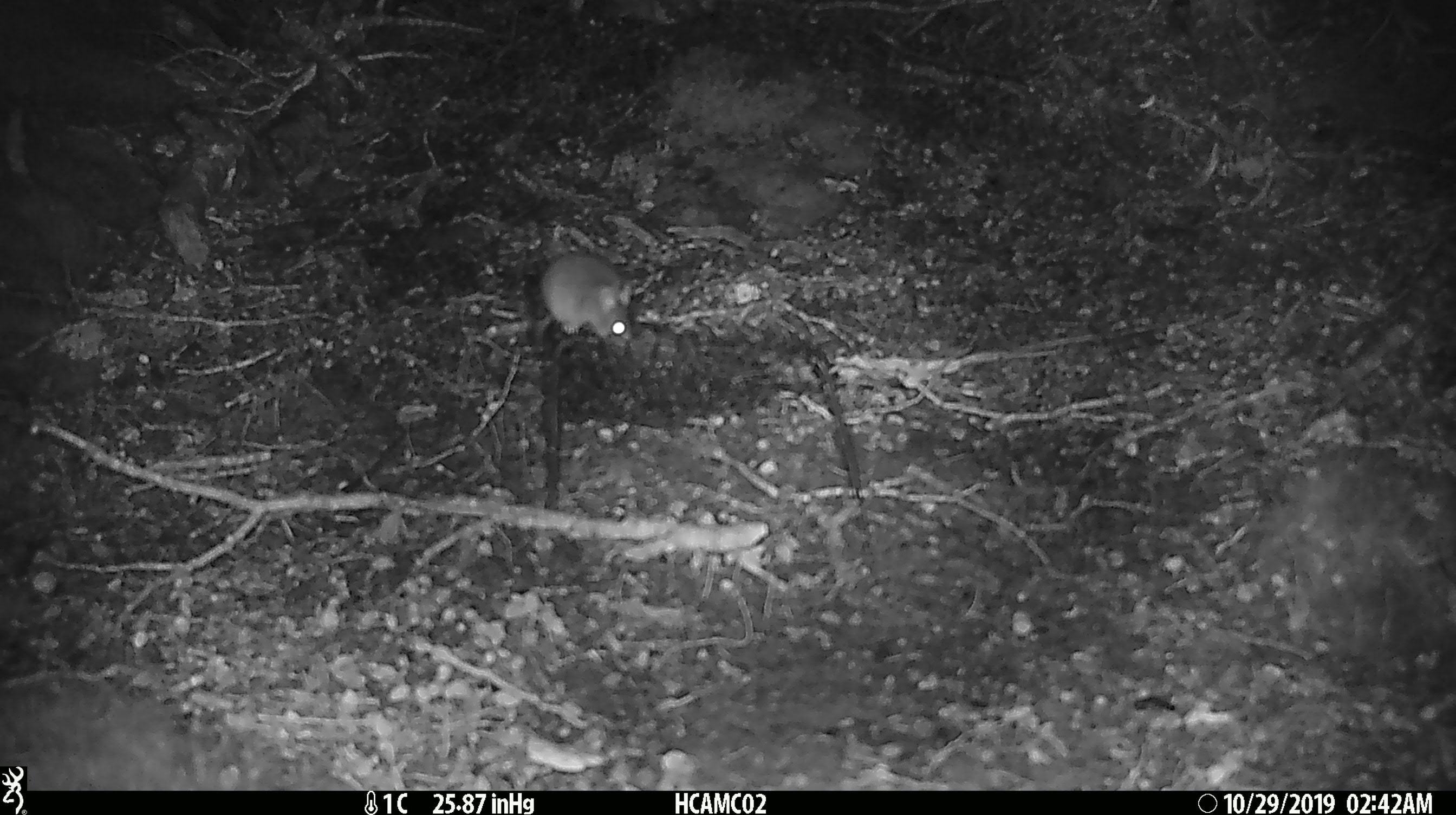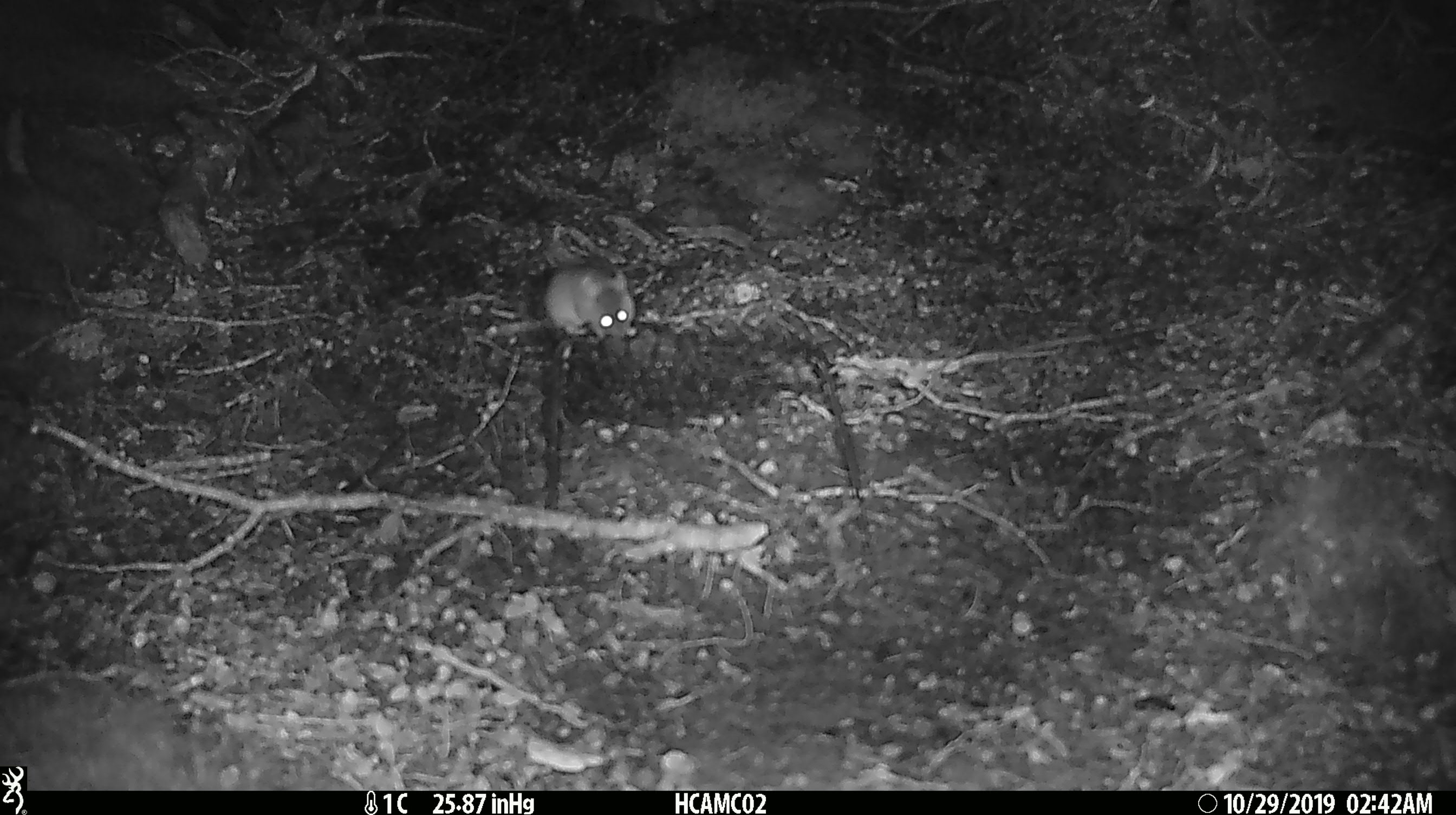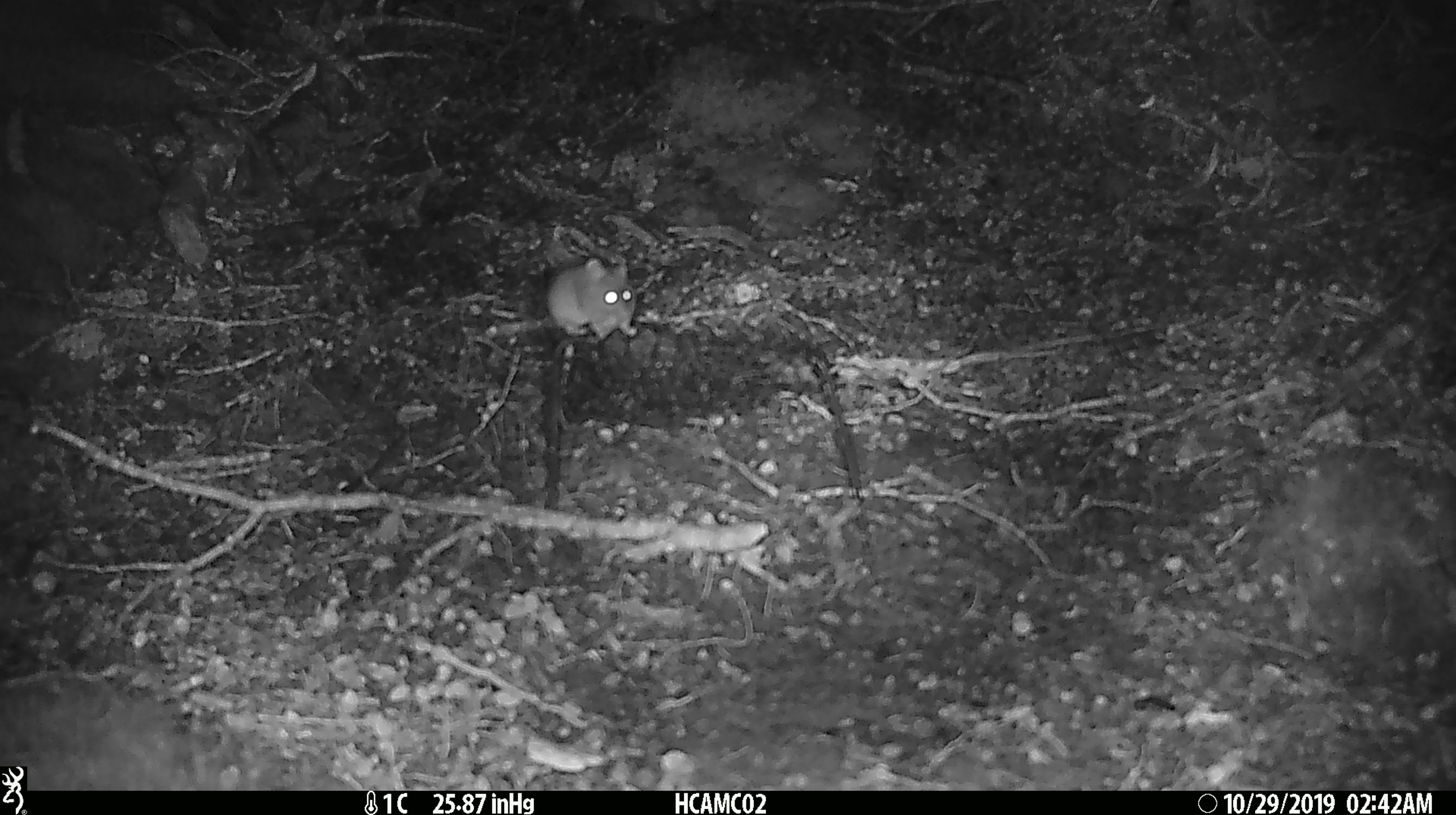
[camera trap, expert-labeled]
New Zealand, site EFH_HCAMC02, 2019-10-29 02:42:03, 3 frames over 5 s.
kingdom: Animalia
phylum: Chordata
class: Mammalia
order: Rodentia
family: Muridae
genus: Mus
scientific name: Mus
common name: mouse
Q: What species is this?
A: Mouse (Mus).